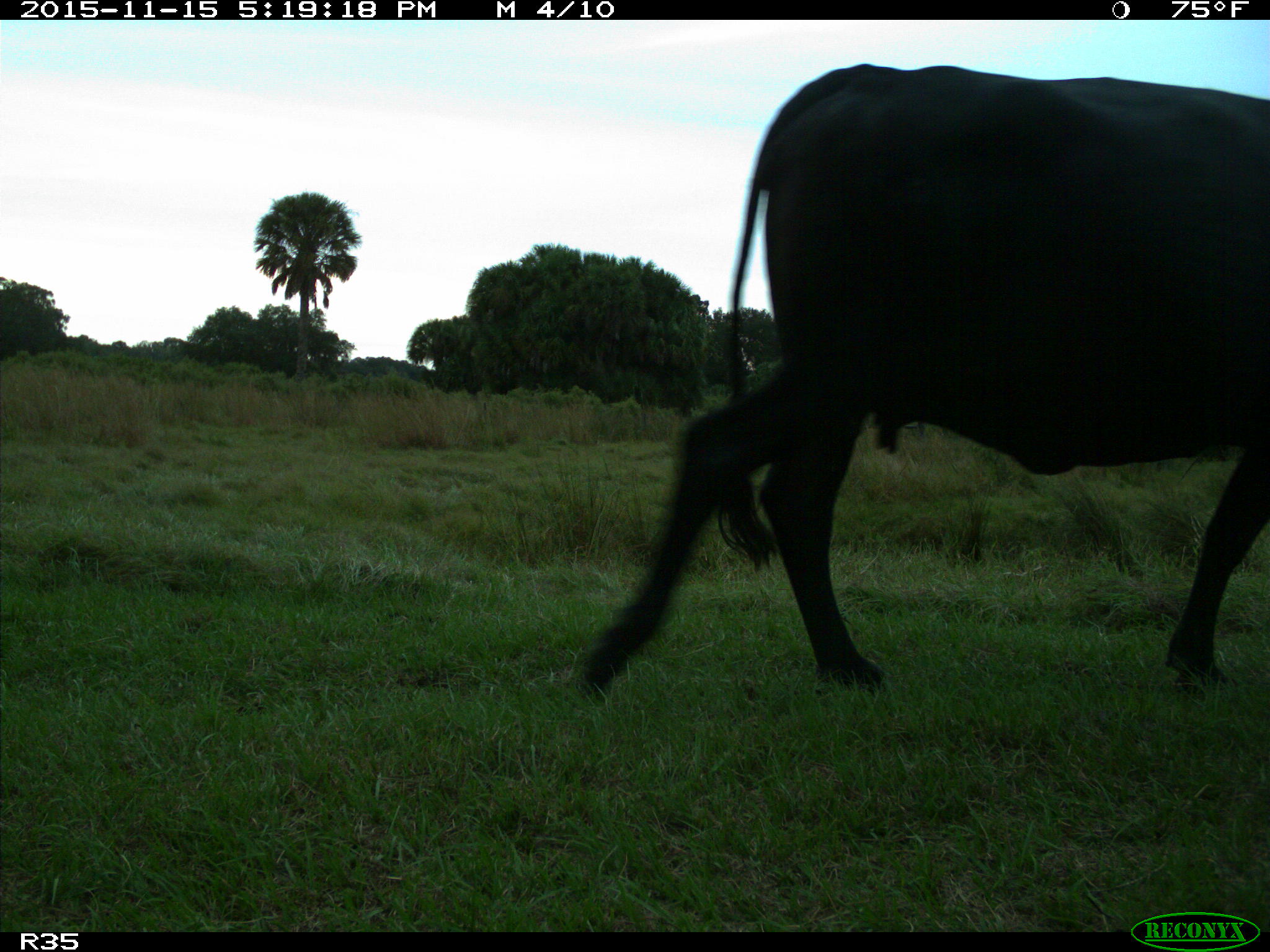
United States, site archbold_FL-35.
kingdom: Animalia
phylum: Chordata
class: Mammalia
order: Artiodactyla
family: Bovidae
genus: Bos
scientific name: Bos taurus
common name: domestic cow